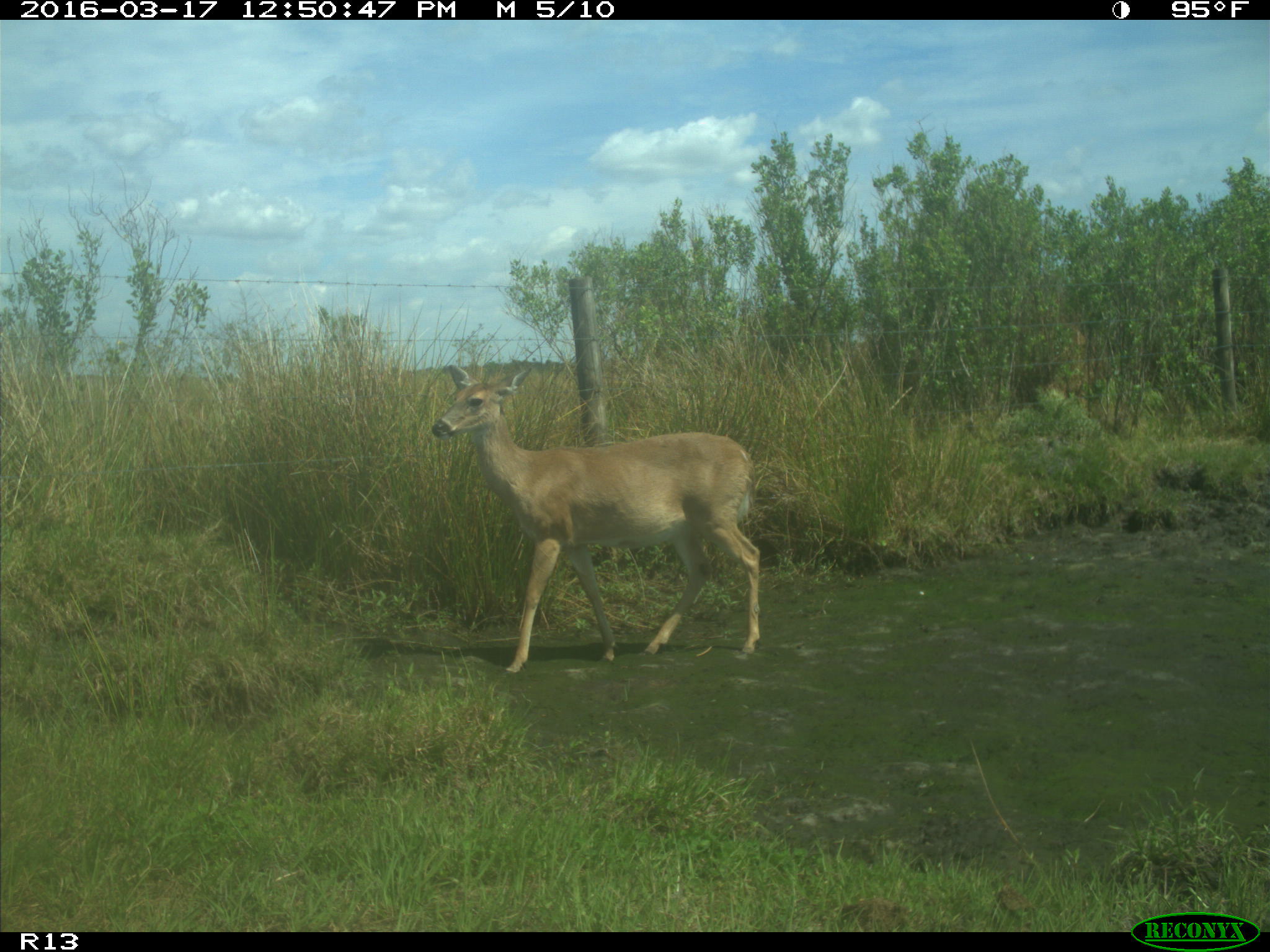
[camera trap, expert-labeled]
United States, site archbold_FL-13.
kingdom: Animalia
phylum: Chordata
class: Mammalia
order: Artiodactyla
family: Cervidae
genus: Odocoileus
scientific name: Odocoileus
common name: deer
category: unidentified deer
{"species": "unidentified deer (deer) (Odocoileus)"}